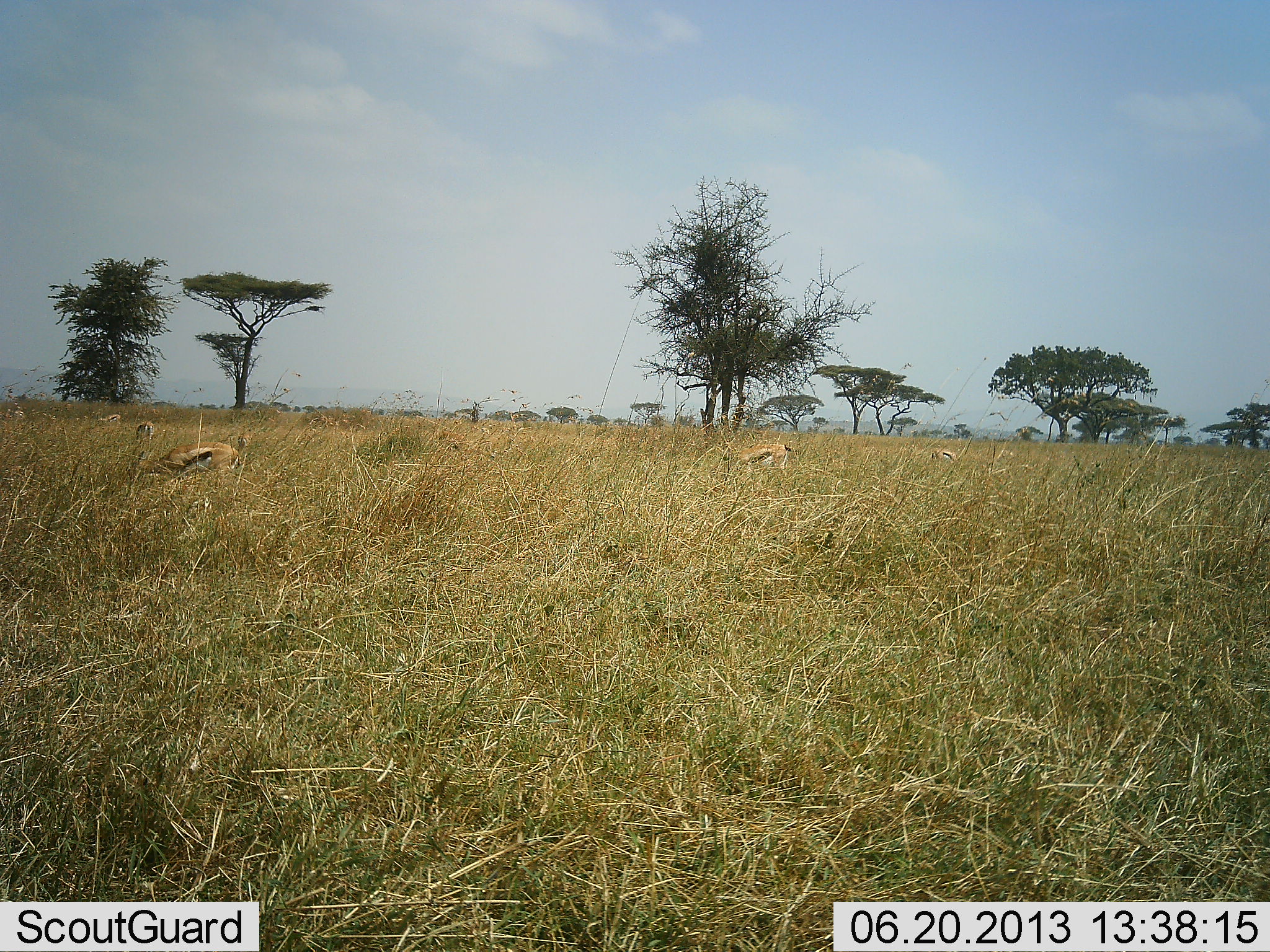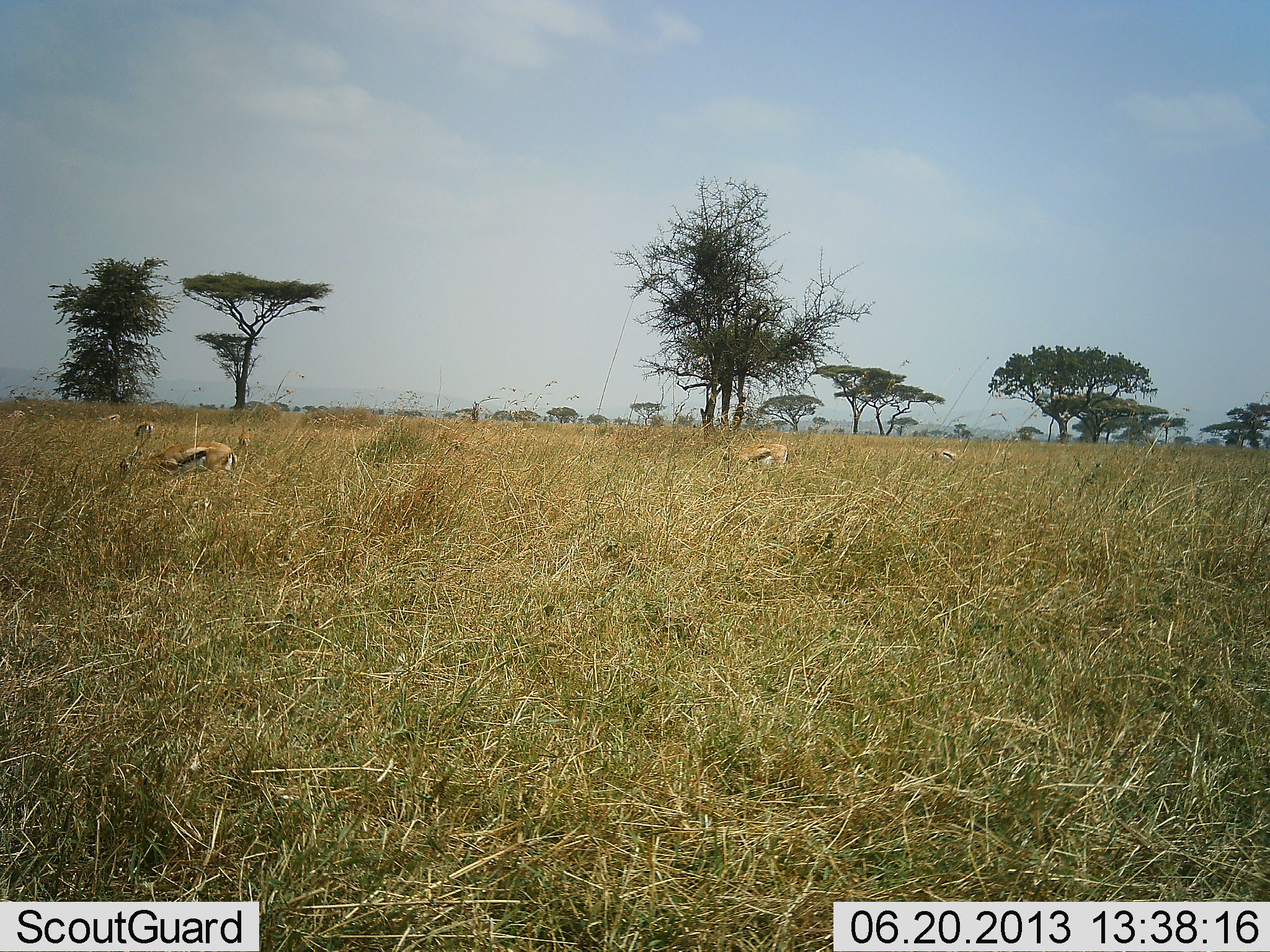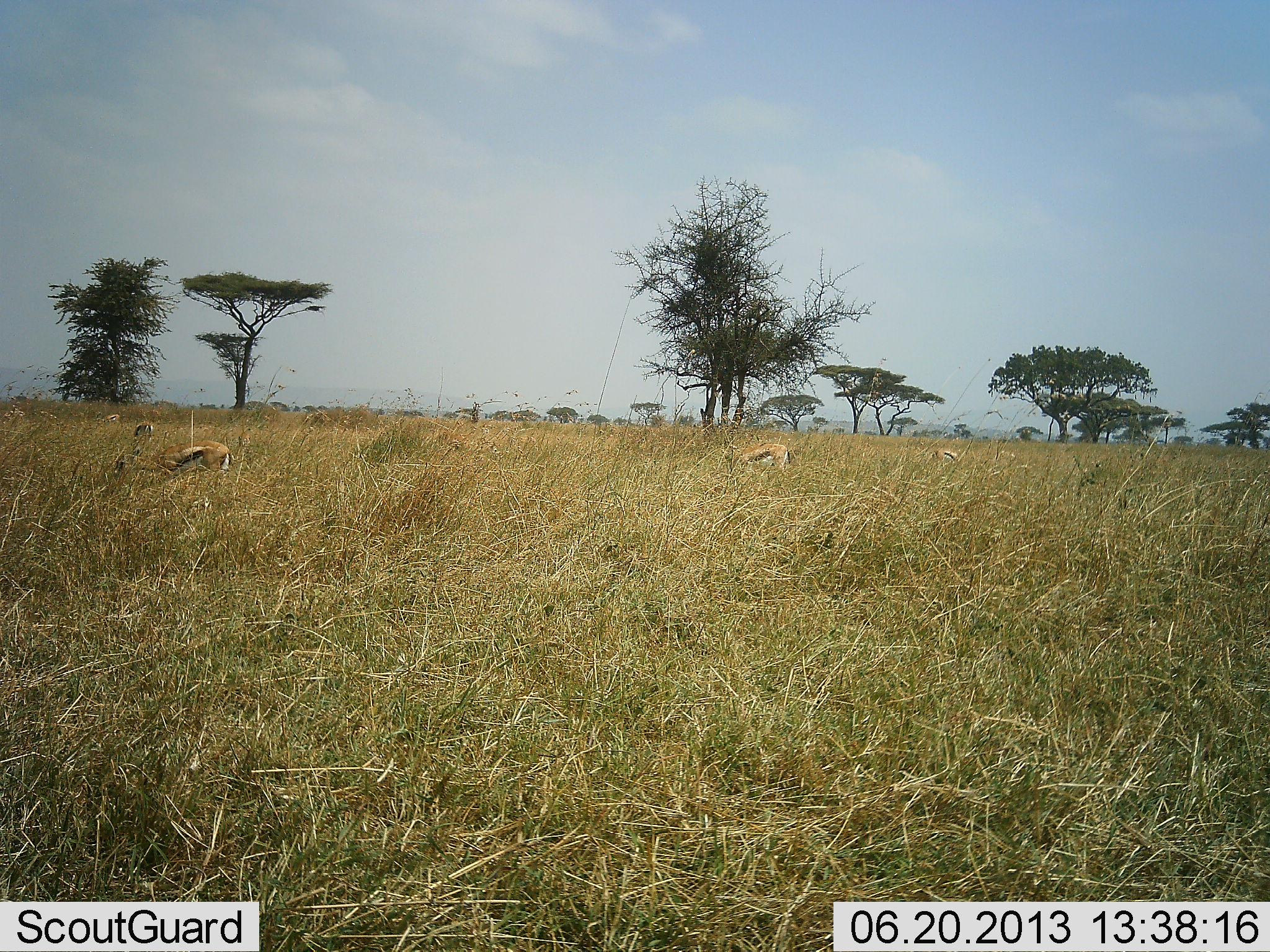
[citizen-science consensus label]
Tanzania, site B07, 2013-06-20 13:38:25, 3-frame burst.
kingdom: Animalia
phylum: Chordata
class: Mammalia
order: Artiodactyla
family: Bovidae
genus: Eudorcas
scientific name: Eudorcas thomsonii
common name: thomson's gazelle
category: gazellethomsons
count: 3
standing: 36%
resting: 0%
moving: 5%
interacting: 0%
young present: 0%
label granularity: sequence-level